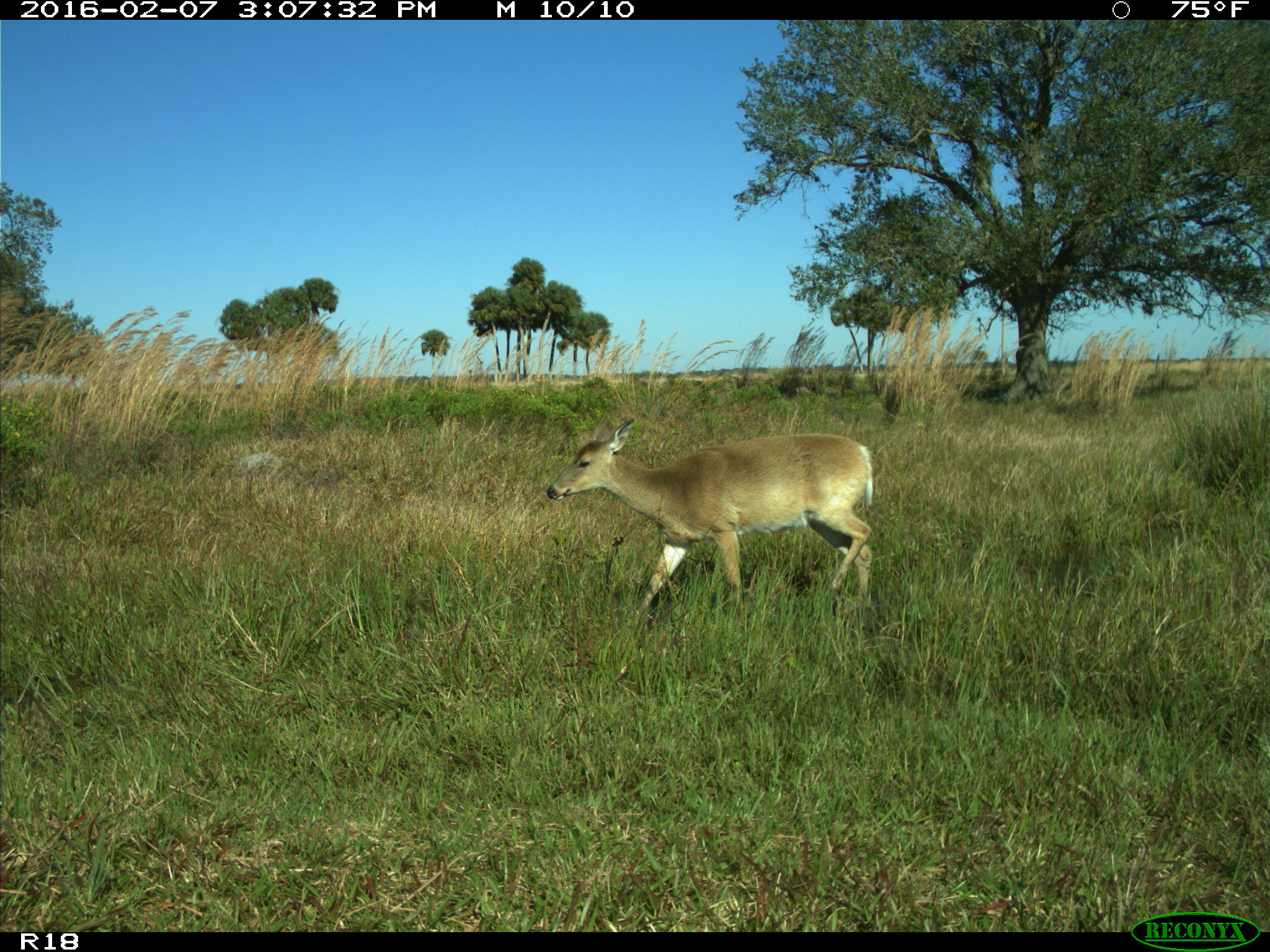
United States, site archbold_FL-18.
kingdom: Animalia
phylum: Chordata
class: Mammalia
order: Artiodactyla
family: Cervidae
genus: Odocoileus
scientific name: Odocoileus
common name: deer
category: unidentified deer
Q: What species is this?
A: Unidentified deer (deer) (Odocoileus).